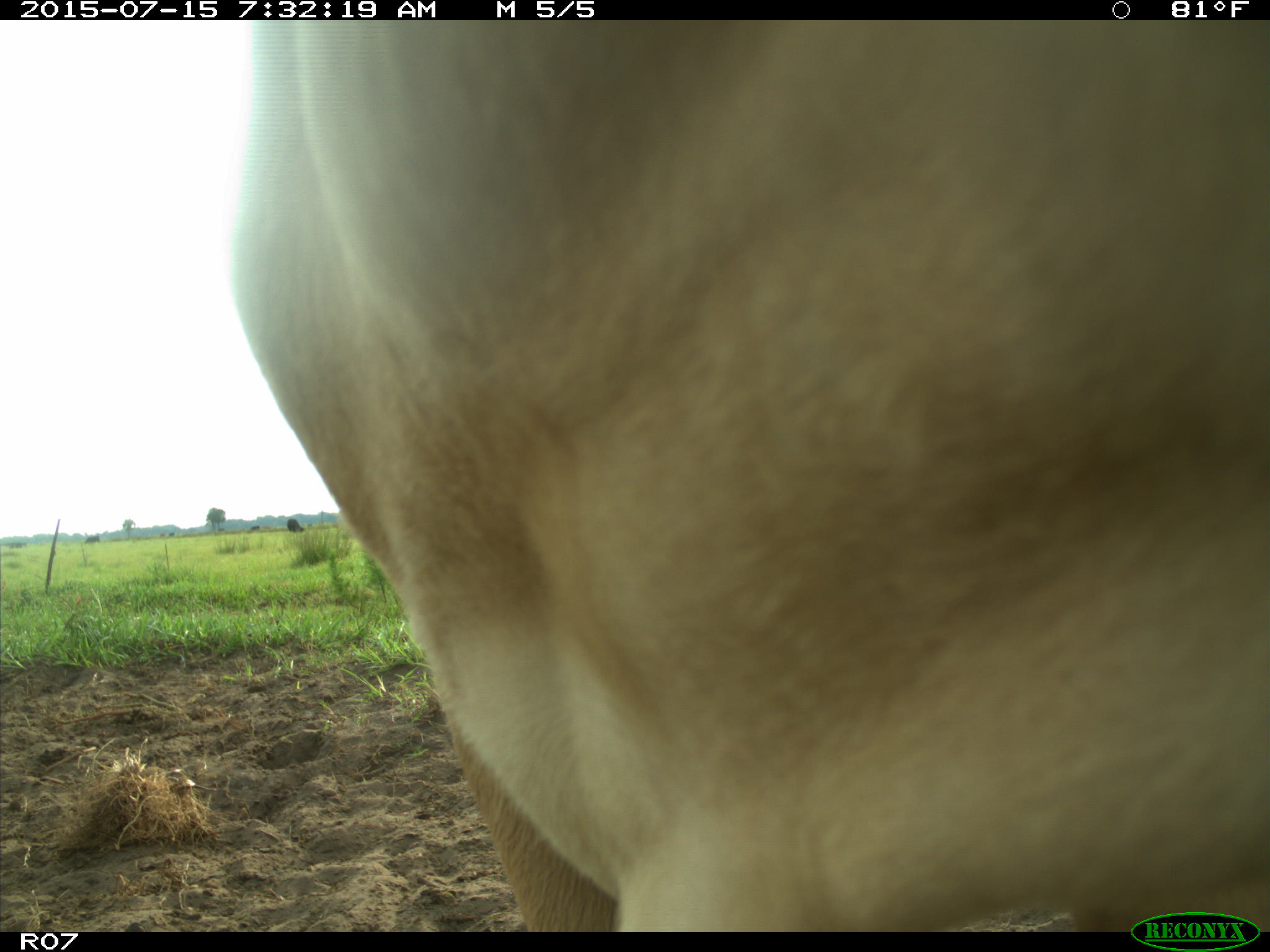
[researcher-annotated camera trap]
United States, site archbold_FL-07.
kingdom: Animalia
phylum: Chordata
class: Mammalia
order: Artiodactyla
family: Bovidae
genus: Bos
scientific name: Bos taurus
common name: domestic cow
Bos taurus (domestic cow).